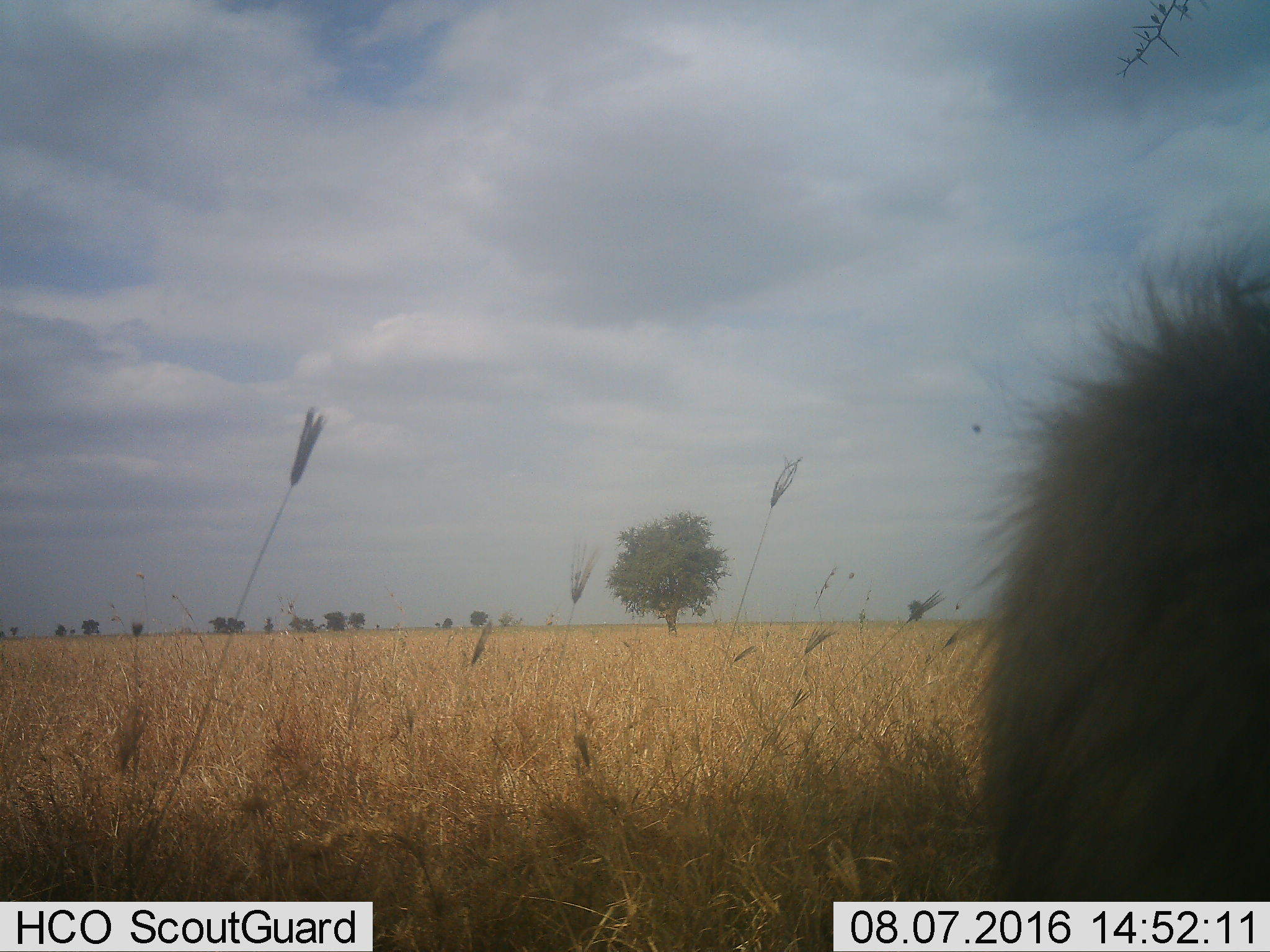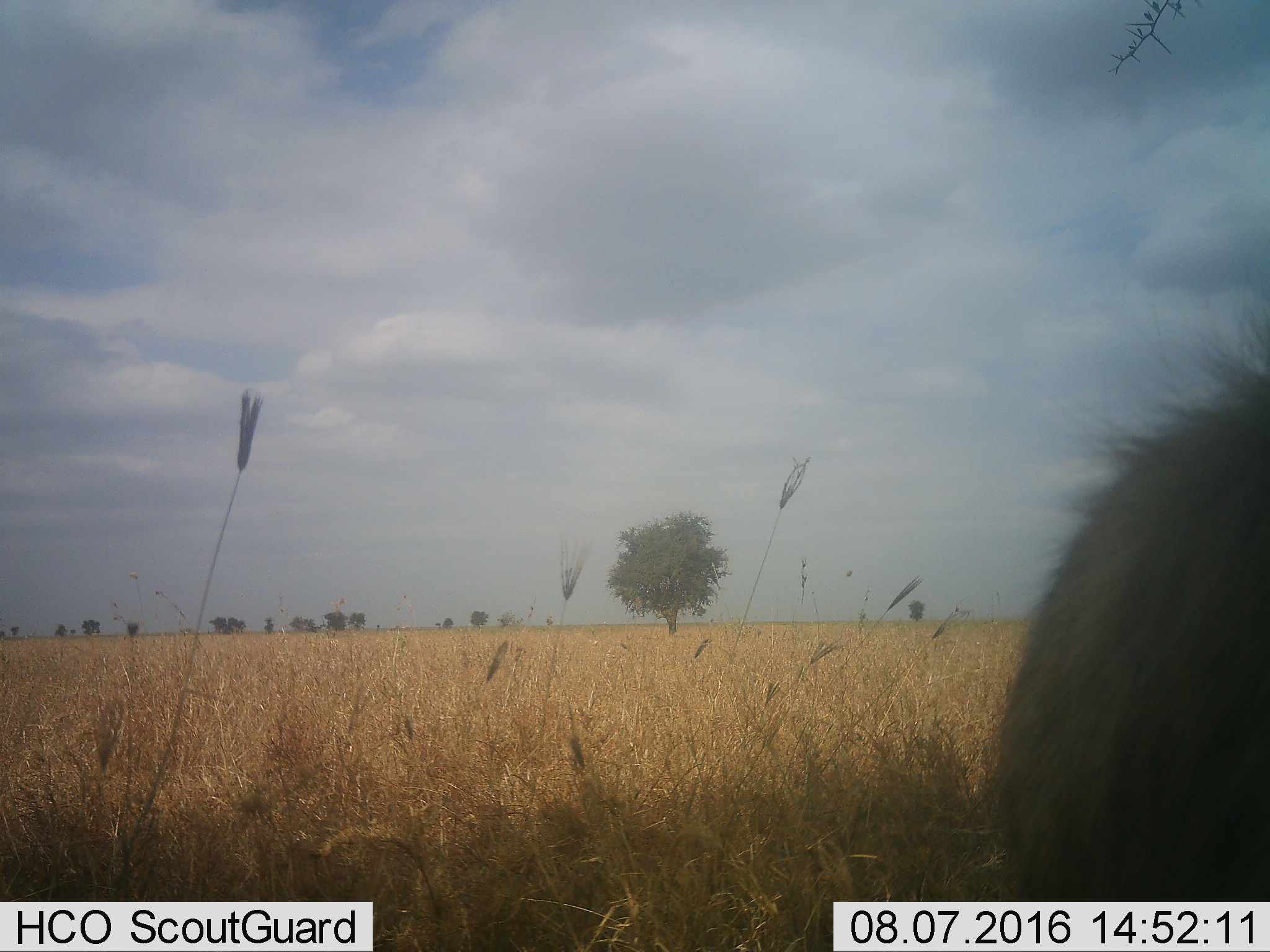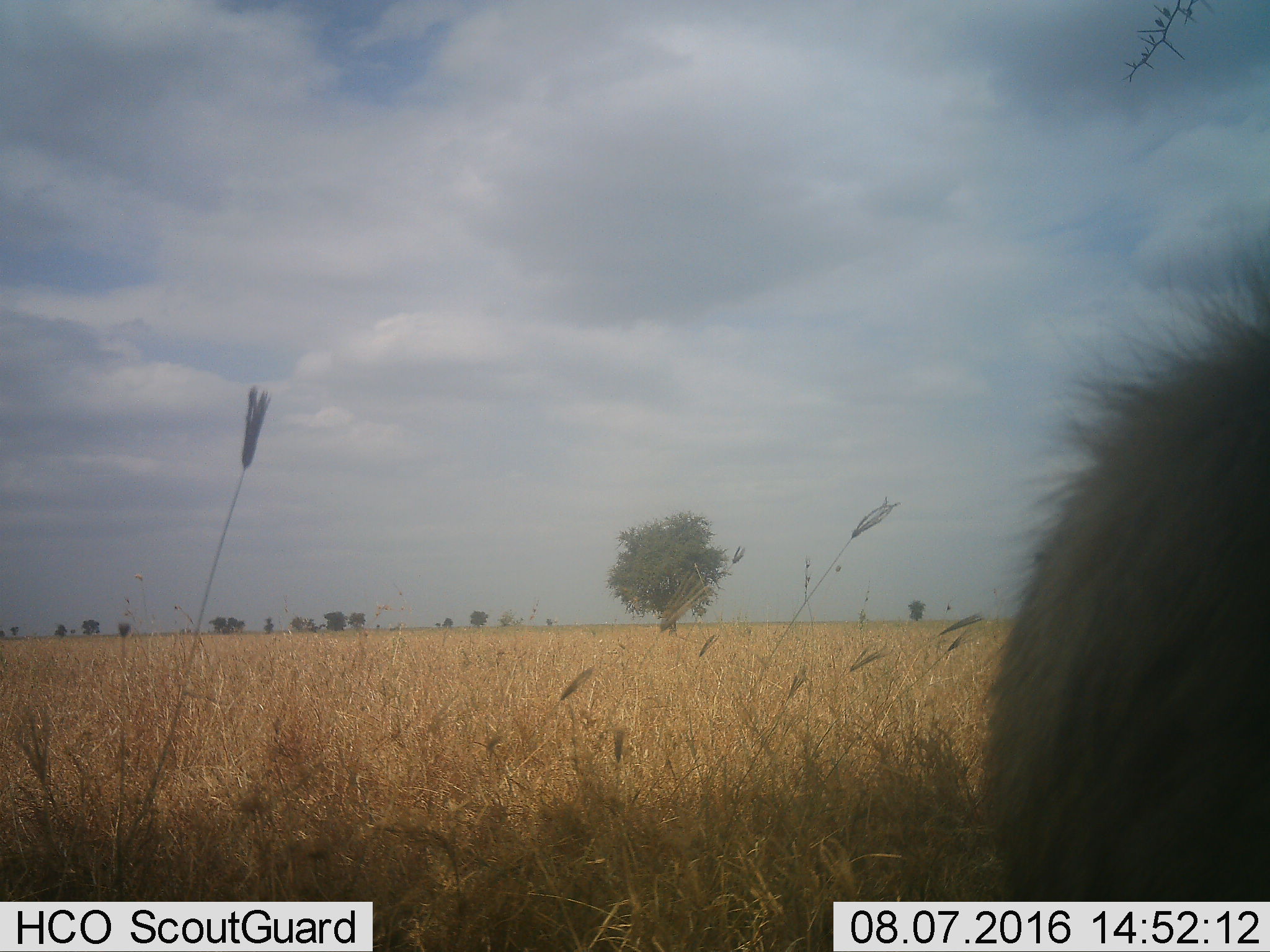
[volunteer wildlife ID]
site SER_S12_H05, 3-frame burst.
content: unidentified animal